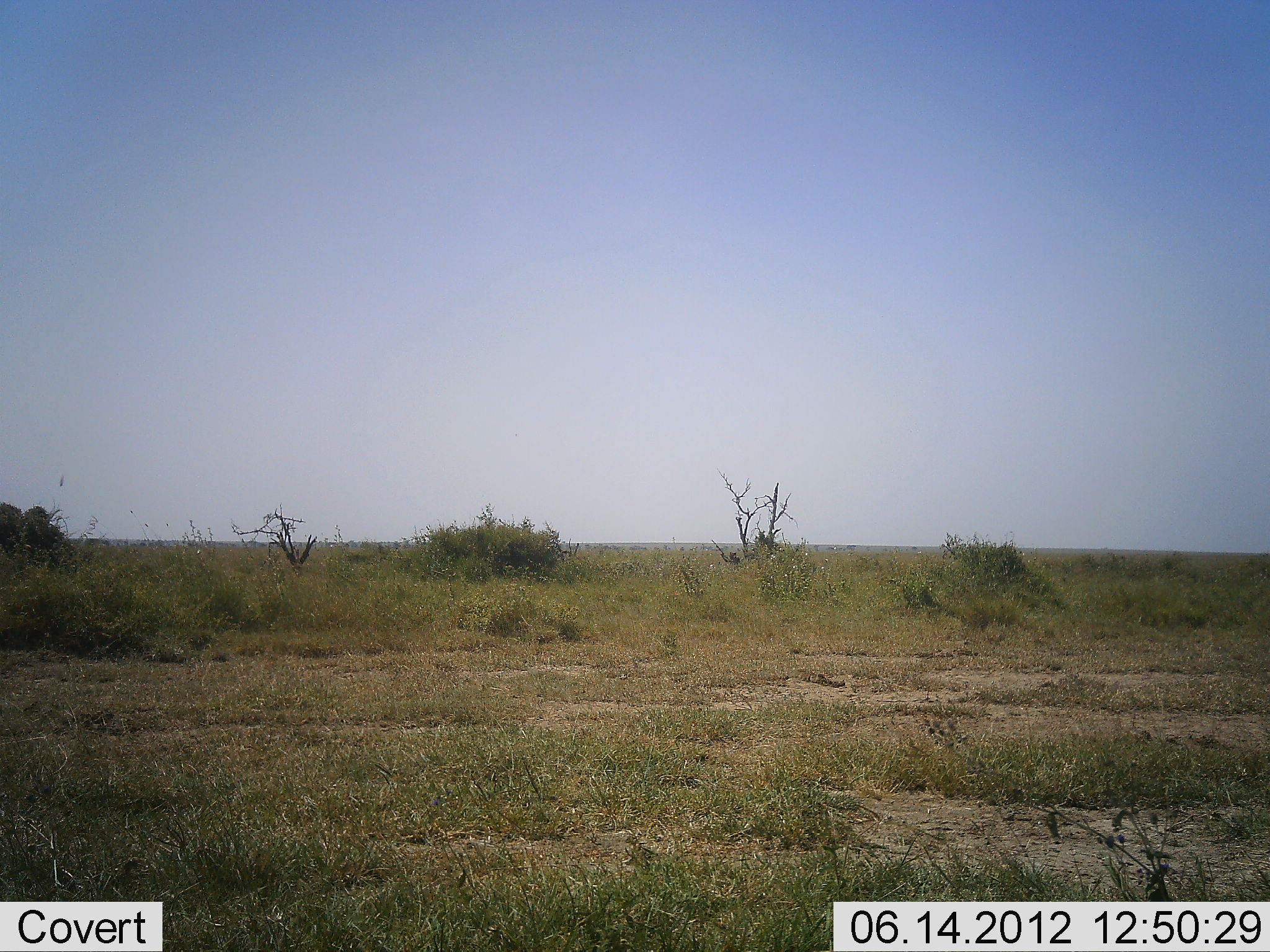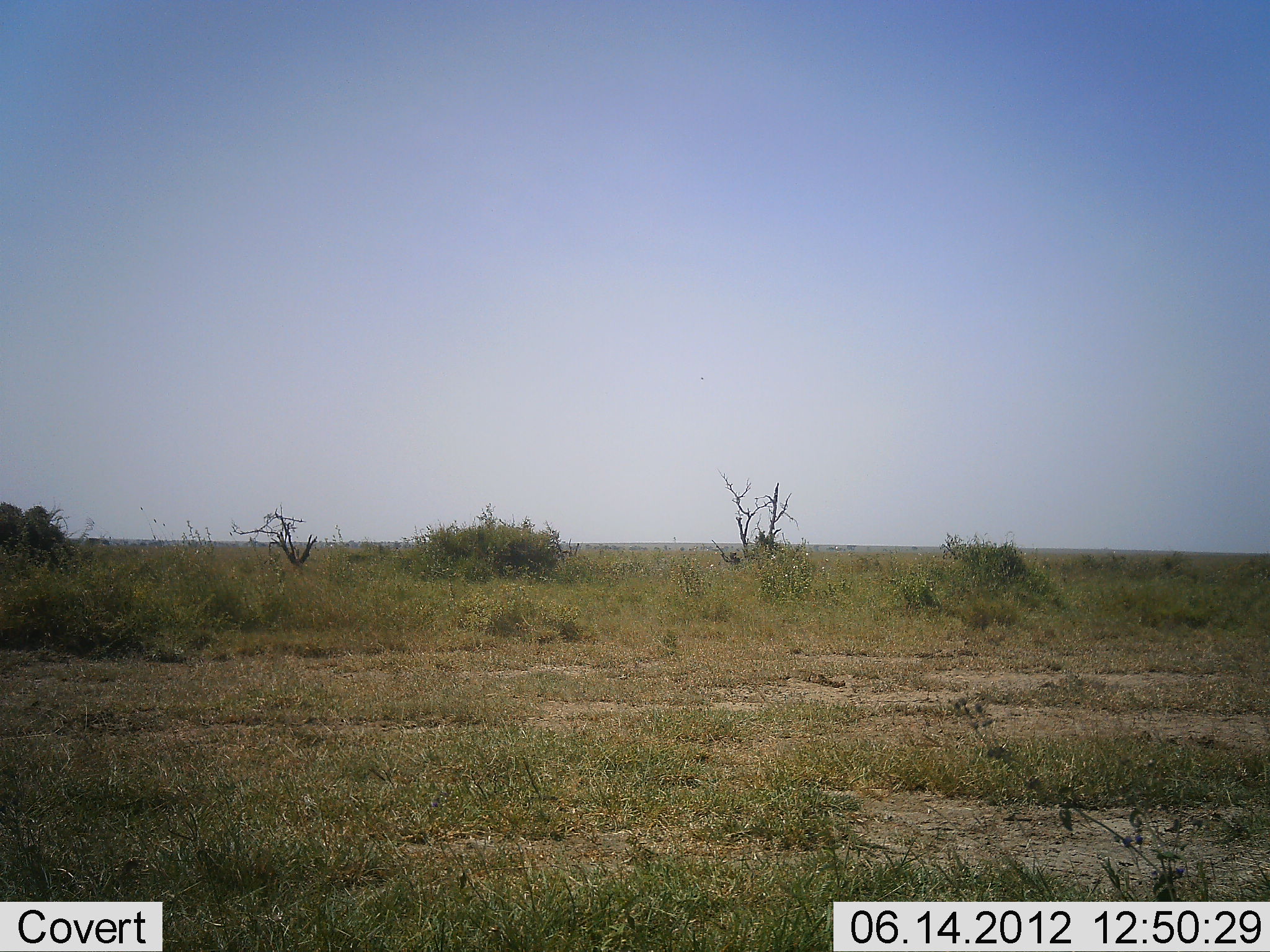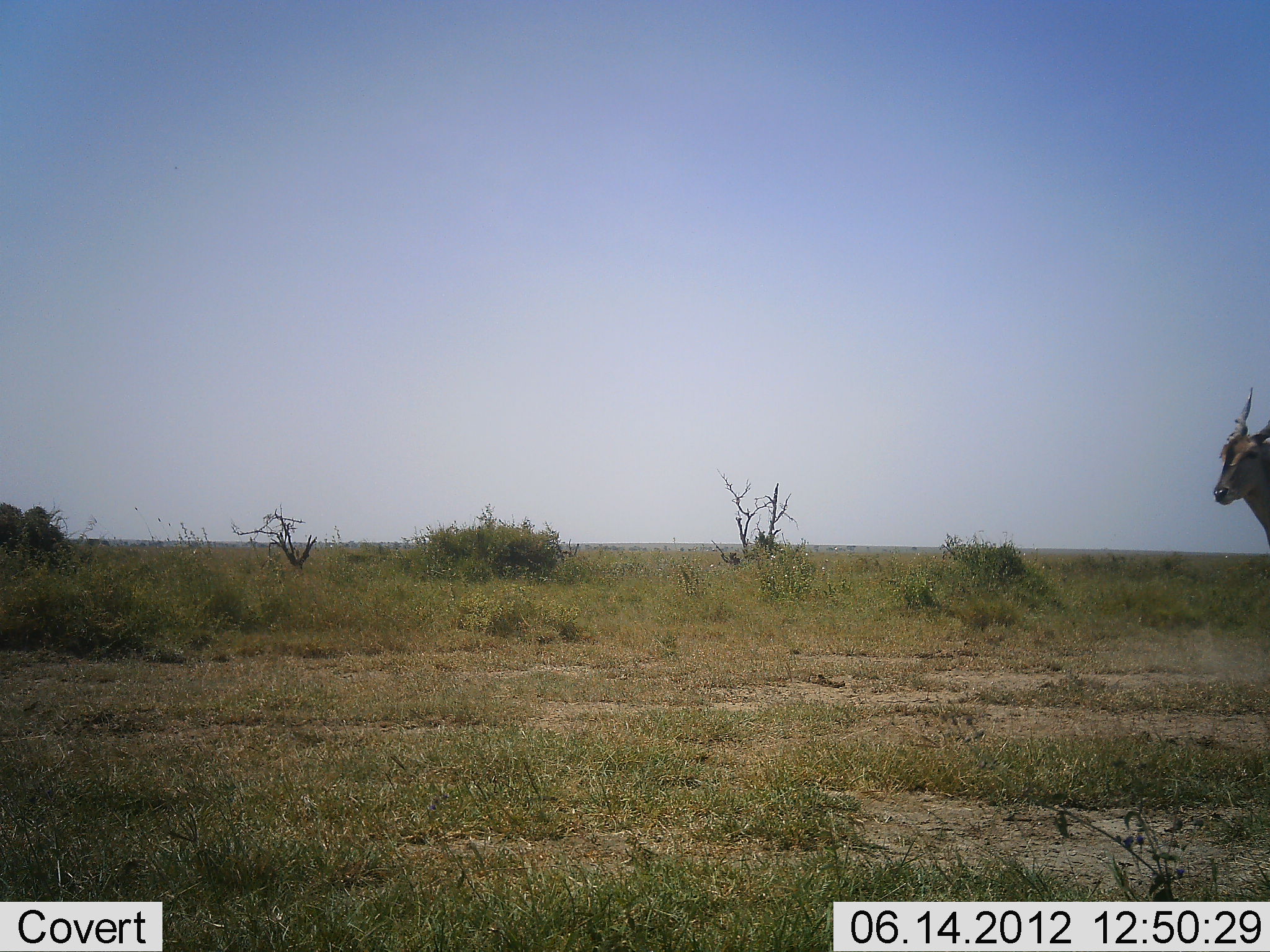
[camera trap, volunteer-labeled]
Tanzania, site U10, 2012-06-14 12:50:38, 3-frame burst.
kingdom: Animalia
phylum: Chordata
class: Mammalia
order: Artiodactyla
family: Bovidae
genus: Tragelaphus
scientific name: Tragelaphus oryx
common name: eland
Eland (Tragelaphus oryx), count 1. Behavior (volunteer vote fractions): standing 40%, resting 0%, moving 60%, interacting 0%. Young present (vote fraction): 0%. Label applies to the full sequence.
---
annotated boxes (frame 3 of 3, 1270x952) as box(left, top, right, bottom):
animal: box(1208, 387, 1270, 557)